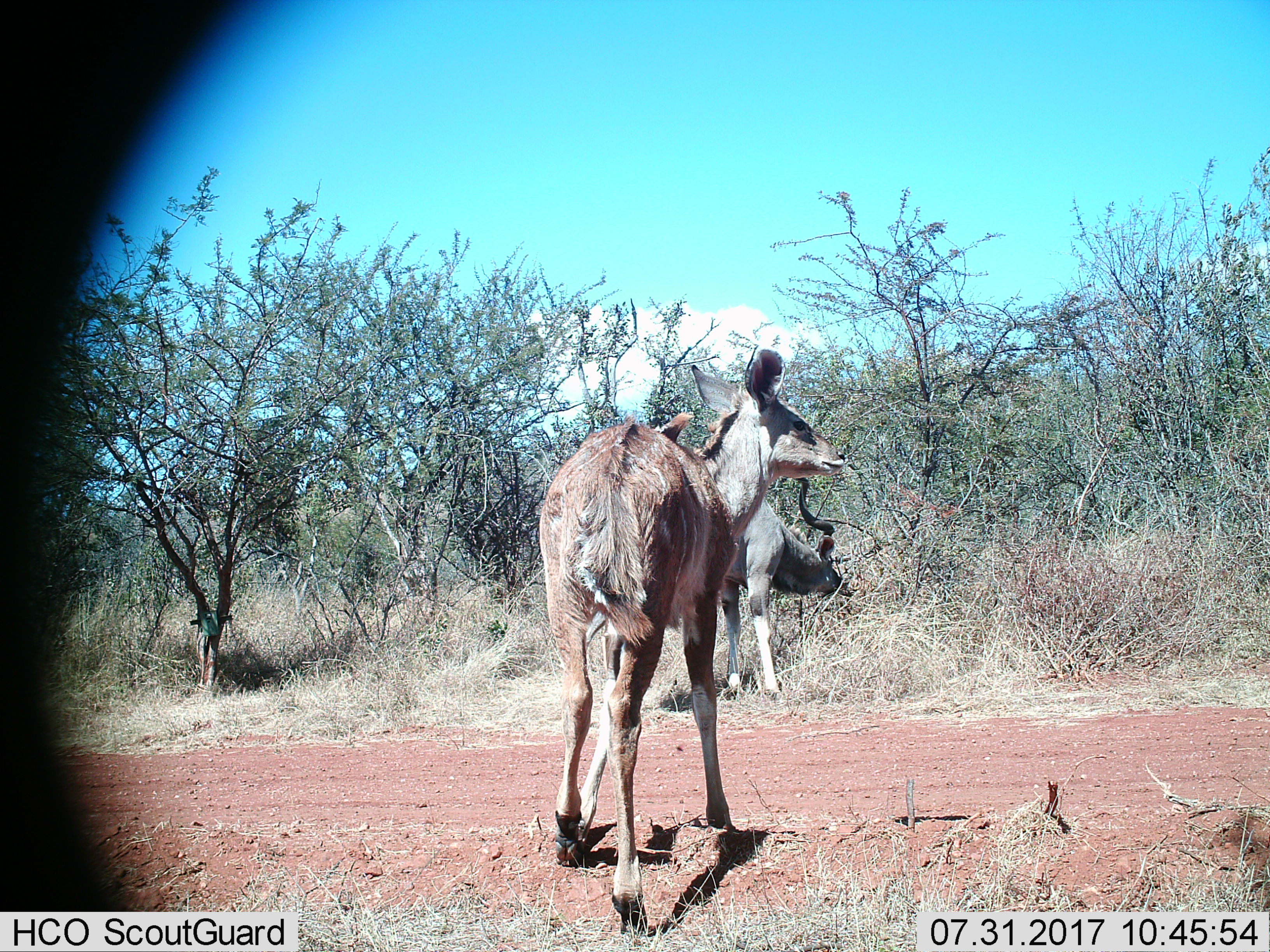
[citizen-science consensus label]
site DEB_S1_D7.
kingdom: Animalia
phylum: Chordata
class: Mammalia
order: Artiodactyla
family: Bovidae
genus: Tragelaphus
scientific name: Tragelaphus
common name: kudu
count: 2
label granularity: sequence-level